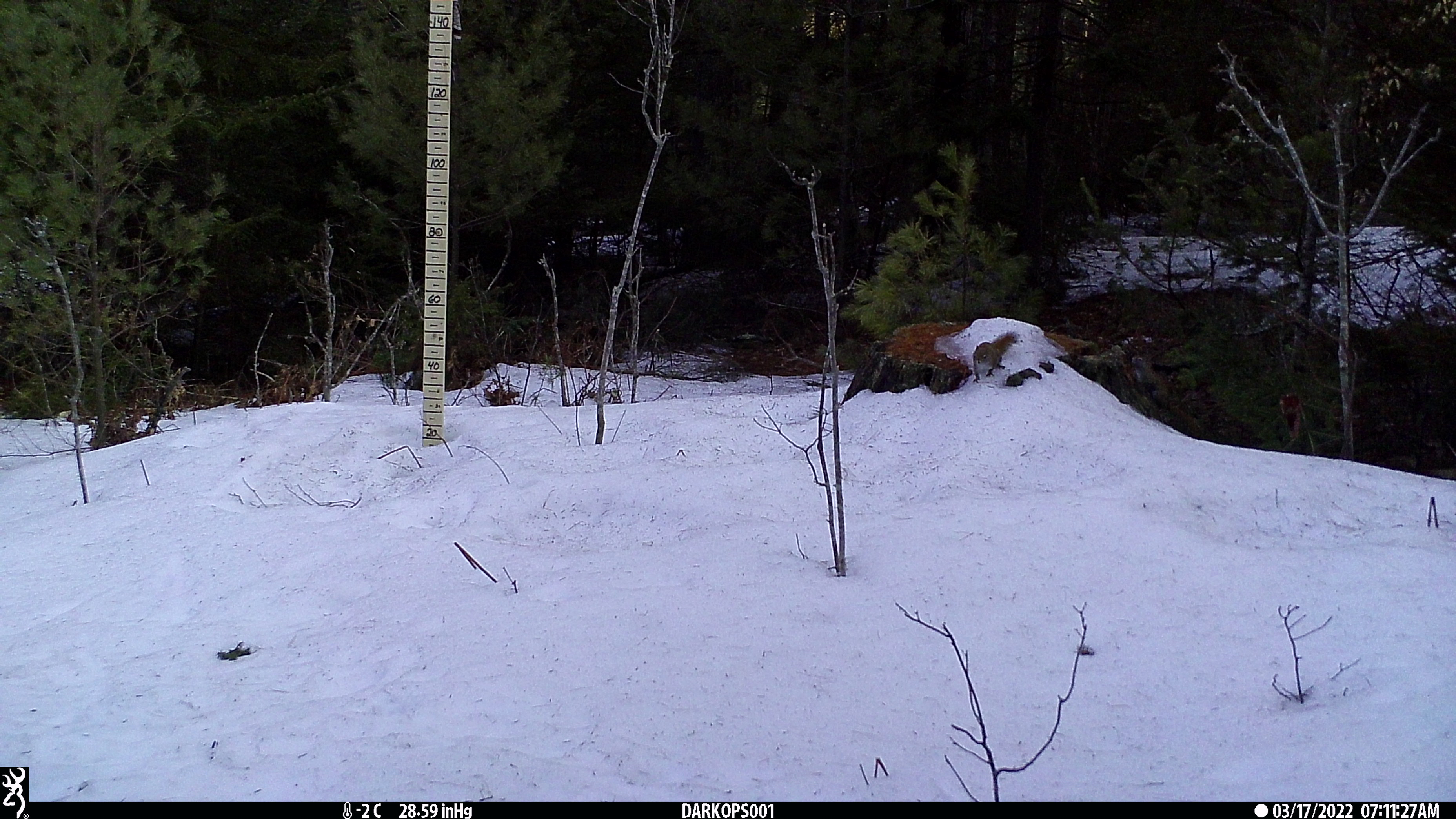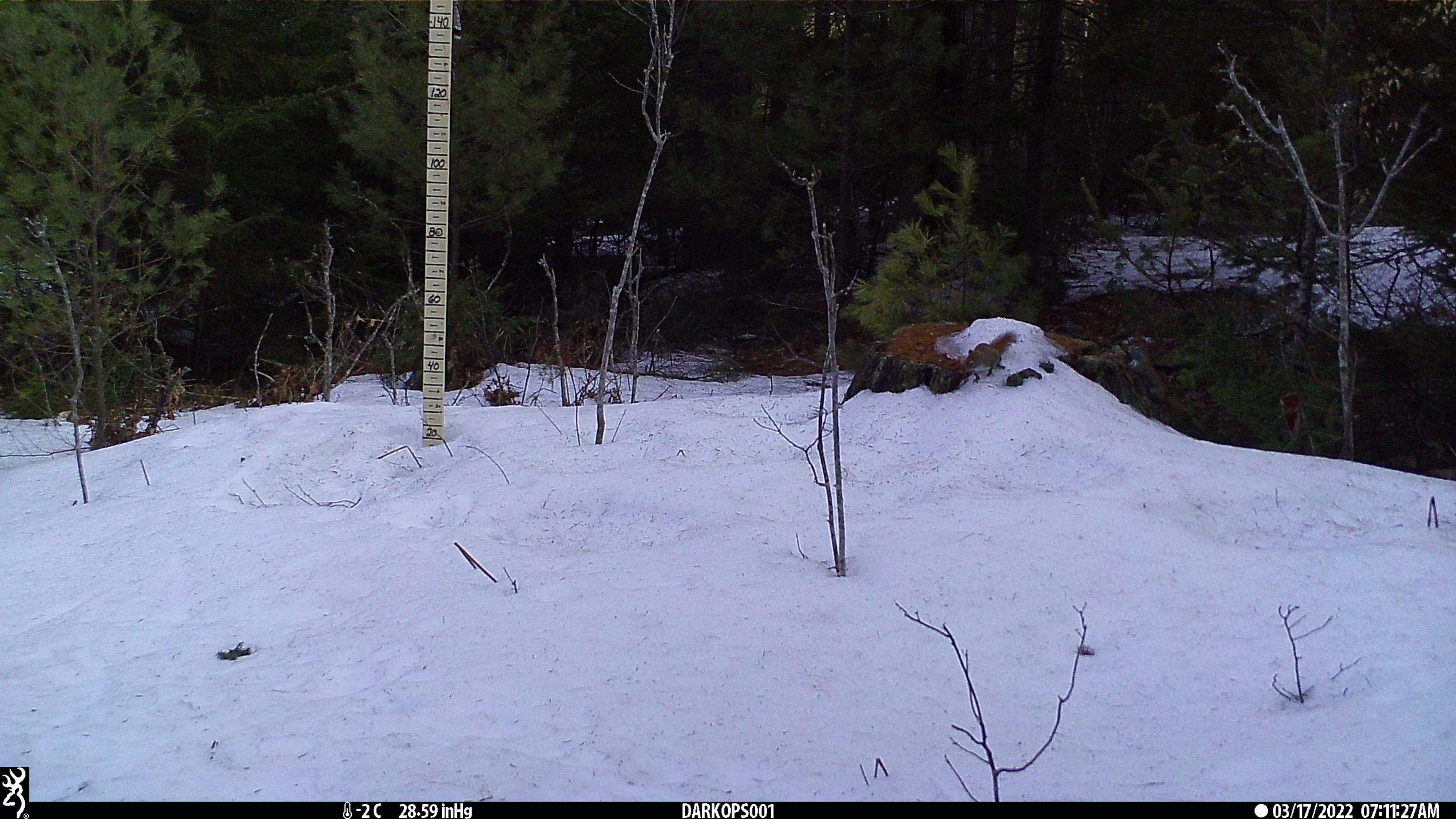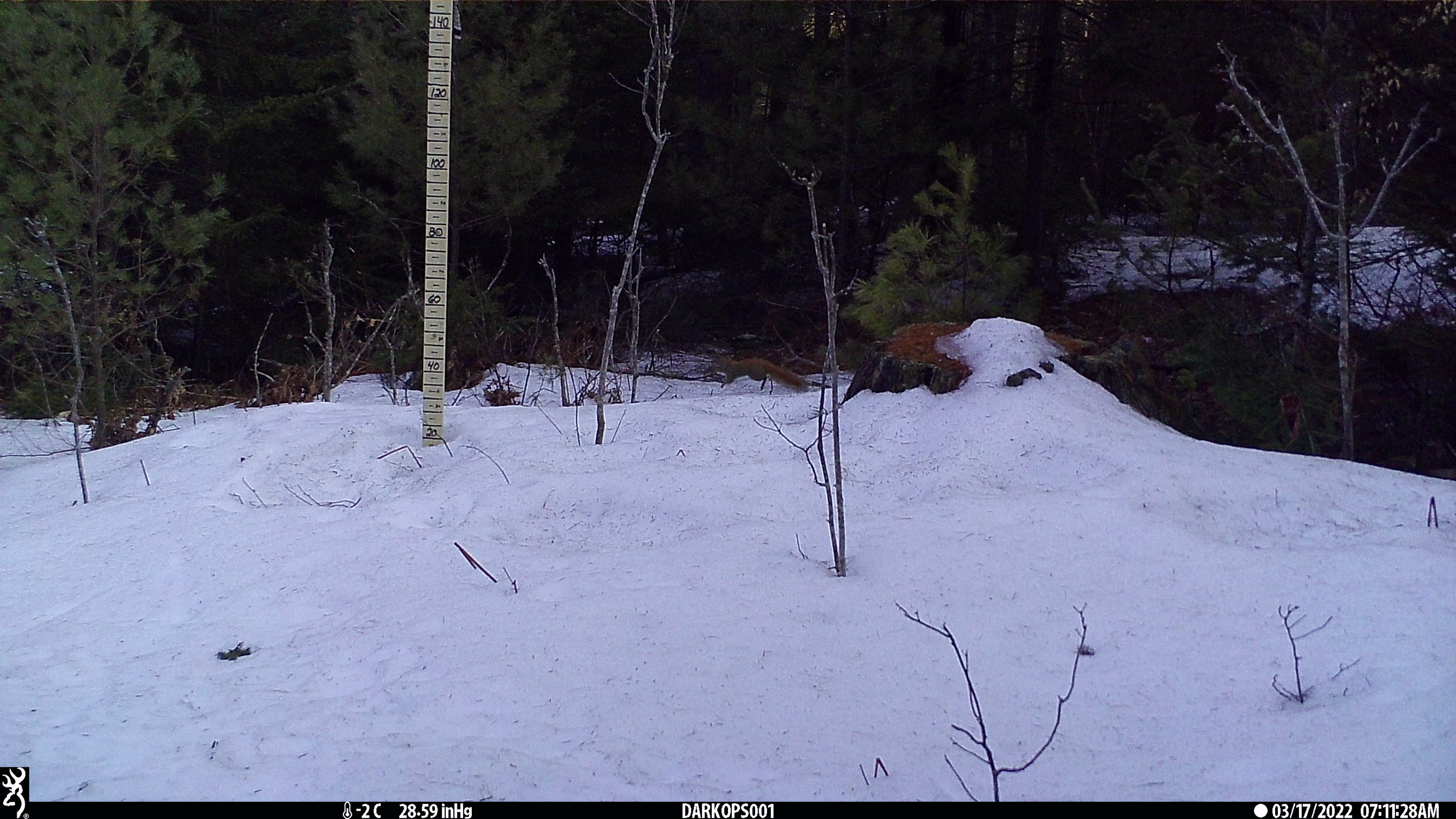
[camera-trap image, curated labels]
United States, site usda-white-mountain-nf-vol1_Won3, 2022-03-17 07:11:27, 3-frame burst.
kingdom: Animalia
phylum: Chordata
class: Mammalia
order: Rodentia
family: Sciuridae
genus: Tamiasciurus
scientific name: Tamiasciurus hudsonicus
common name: red squirrel